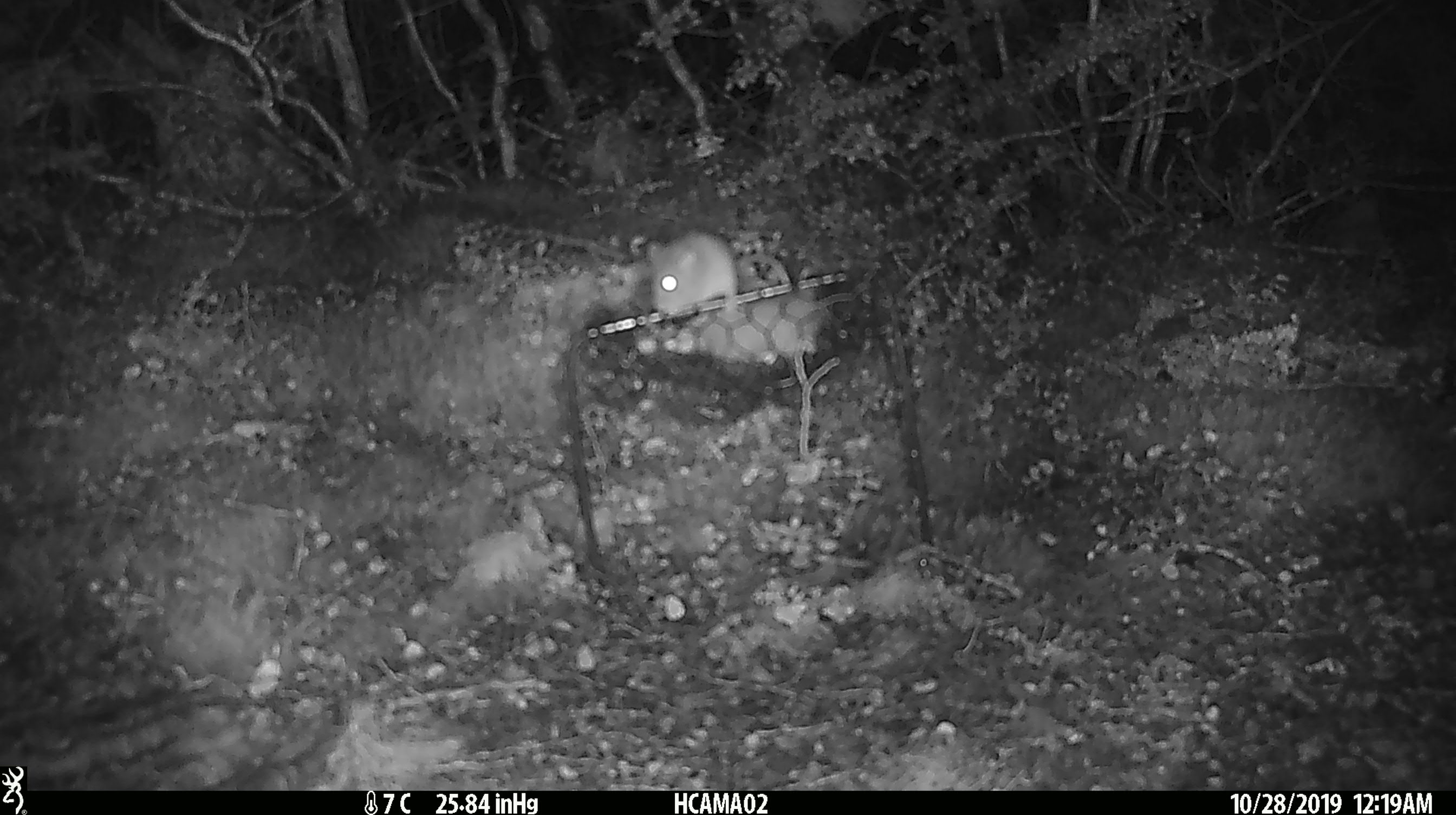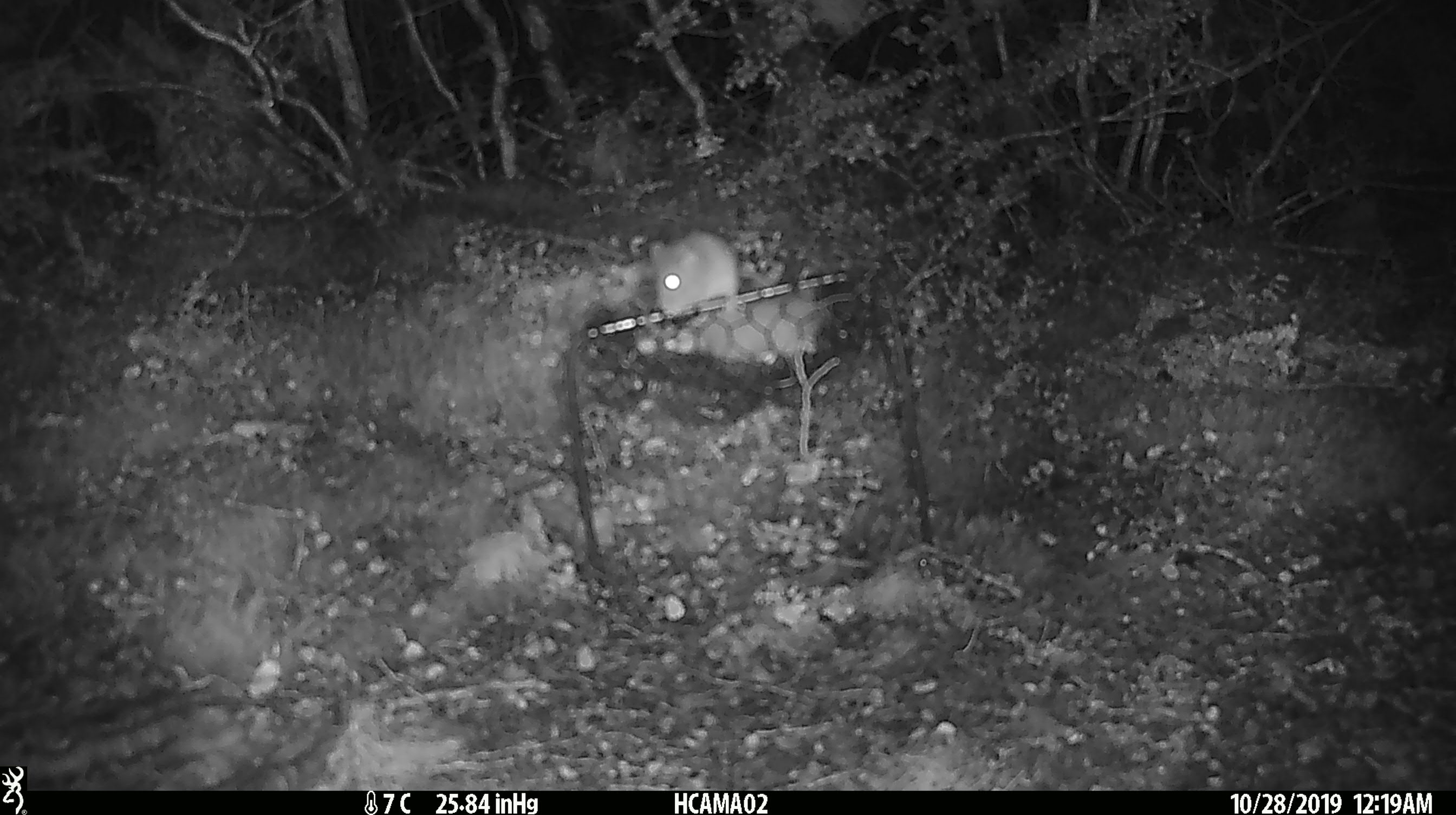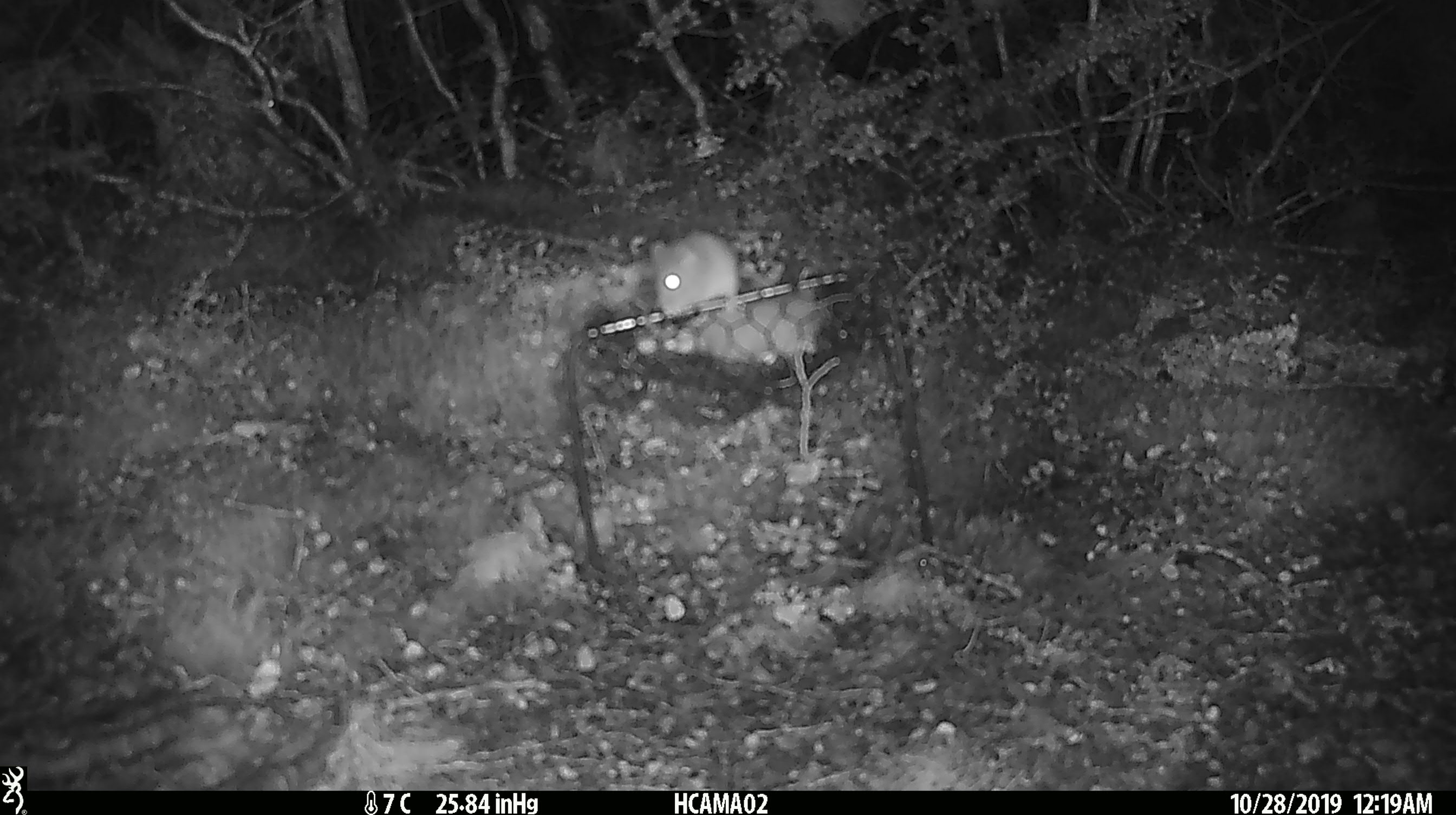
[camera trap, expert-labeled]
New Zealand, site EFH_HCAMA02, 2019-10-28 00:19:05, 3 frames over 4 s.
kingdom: Animalia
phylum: Chordata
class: Mammalia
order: Rodentia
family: Muridae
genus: Mus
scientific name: Mus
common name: mouse